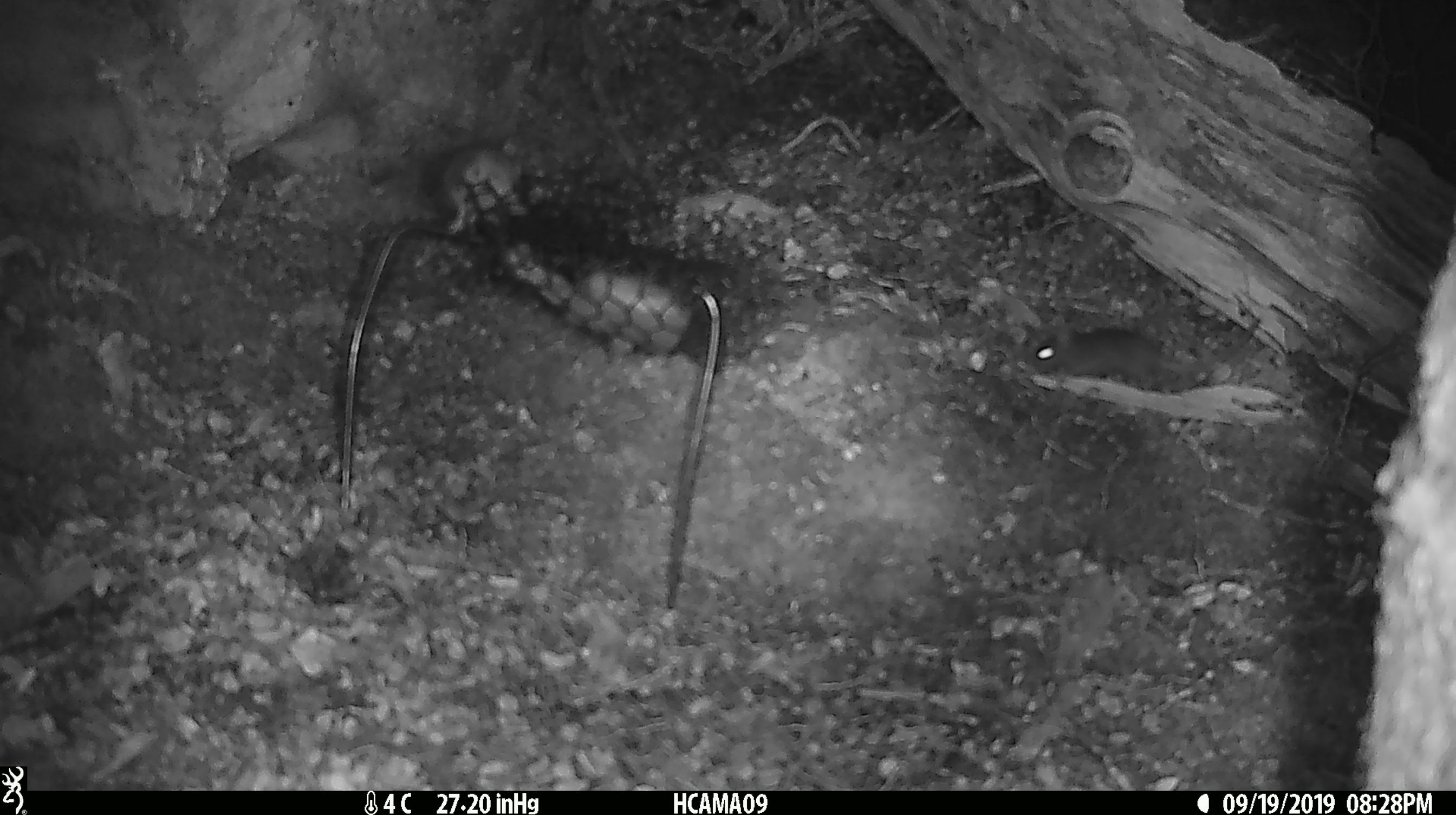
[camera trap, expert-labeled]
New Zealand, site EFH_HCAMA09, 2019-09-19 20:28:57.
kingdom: Animalia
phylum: Chordata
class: Mammalia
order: Rodentia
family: Muridae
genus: Mus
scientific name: Mus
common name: mouse